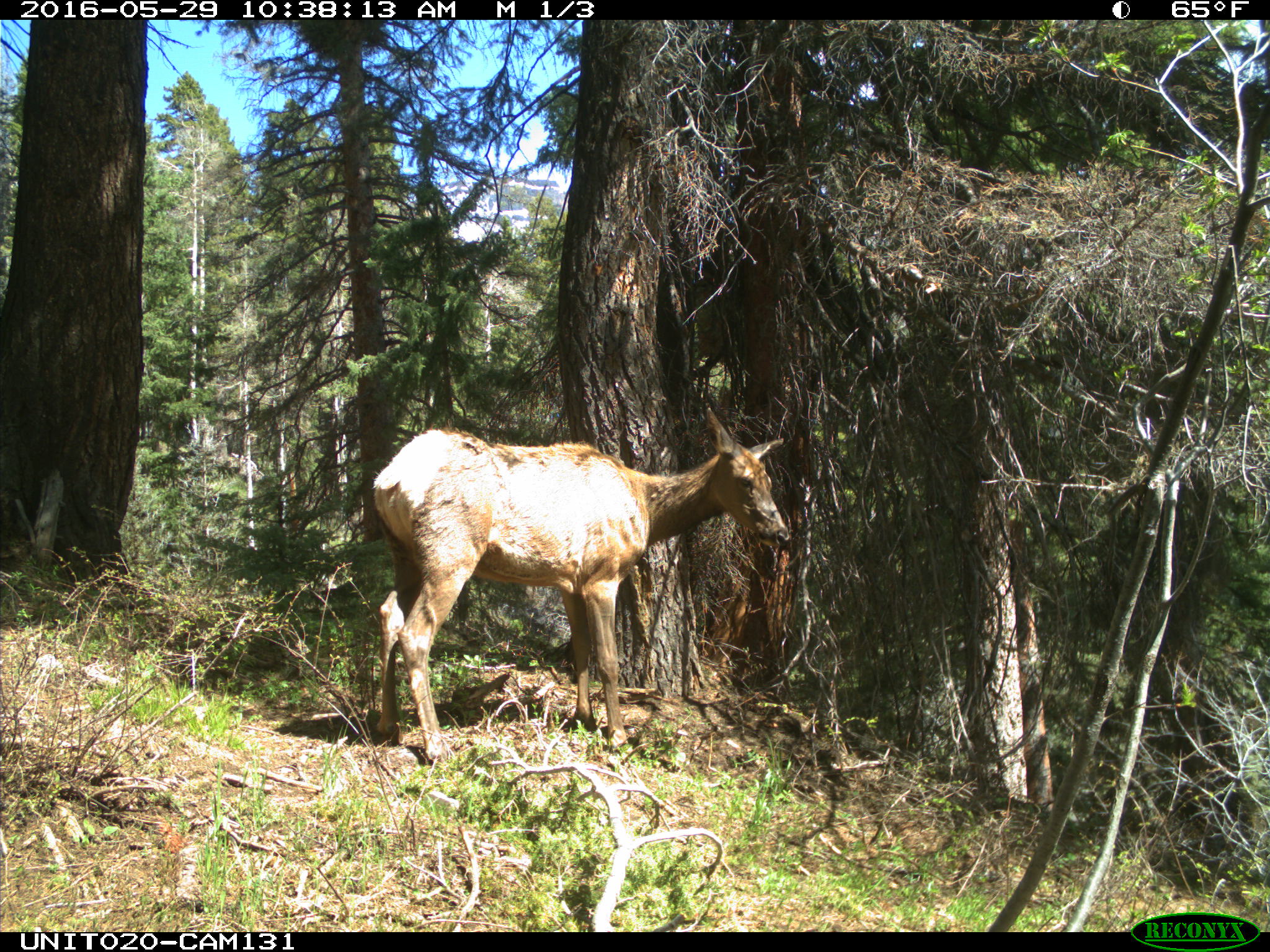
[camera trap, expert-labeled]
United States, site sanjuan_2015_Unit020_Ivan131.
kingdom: Animalia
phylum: Chordata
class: Mammalia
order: Artiodactyla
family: Cervidae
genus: Cervus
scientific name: Cervus elaphus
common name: red deer